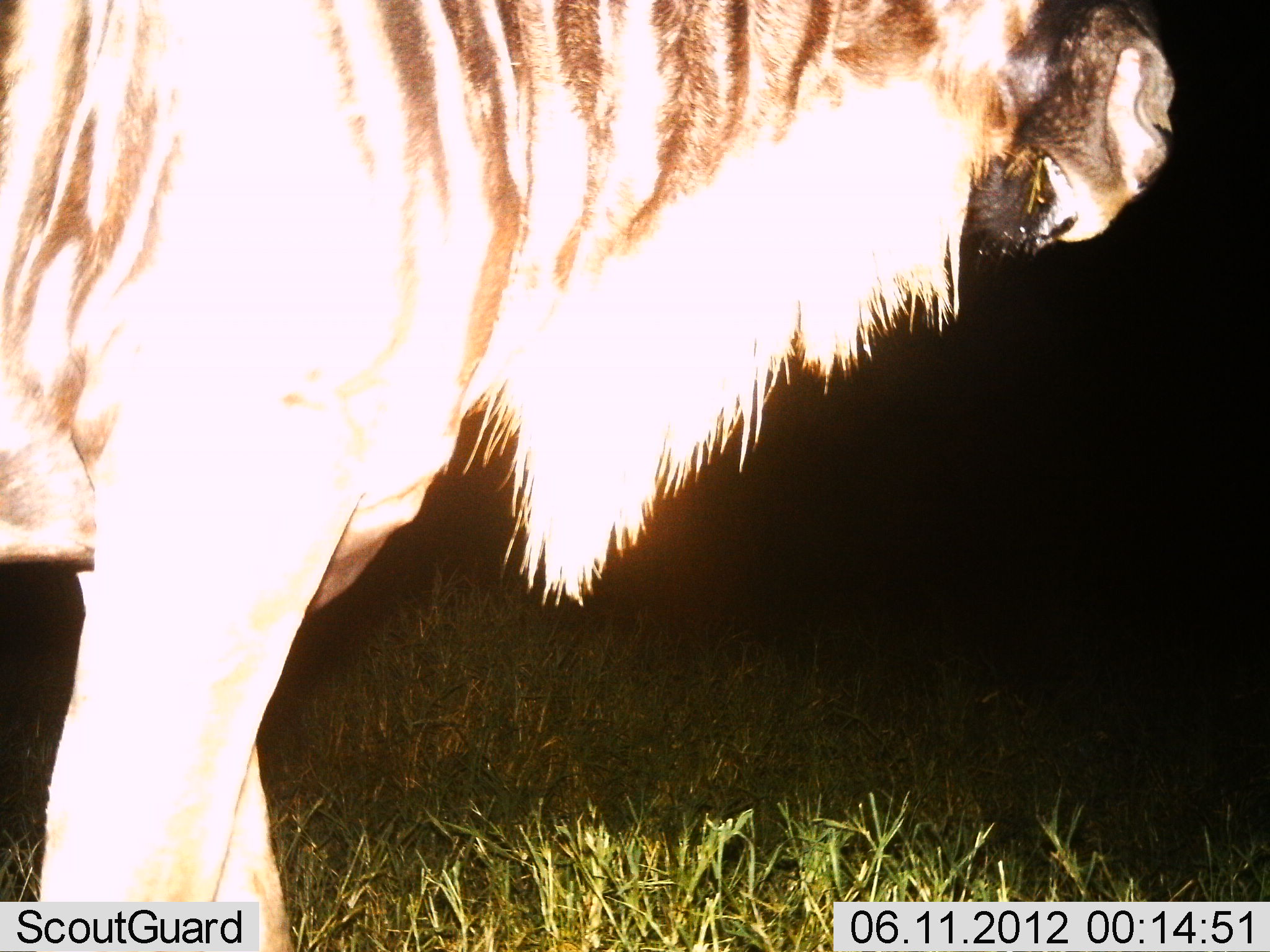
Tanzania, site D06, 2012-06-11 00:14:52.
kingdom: Animalia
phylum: Chordata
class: Mammalia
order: Artiodactyla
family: Bovidae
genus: Connochaetes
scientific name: Connochaetes taurinus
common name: blue wildebeest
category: wildebeest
Wildebeest (blue wildebeest) (Connochaetes taurinus), count 1. Behavior (volunteer vote fractions): standing 90%, resting 0%, moving 10%, interacting 0%. Young present (vote fraction): 0%. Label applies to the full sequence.